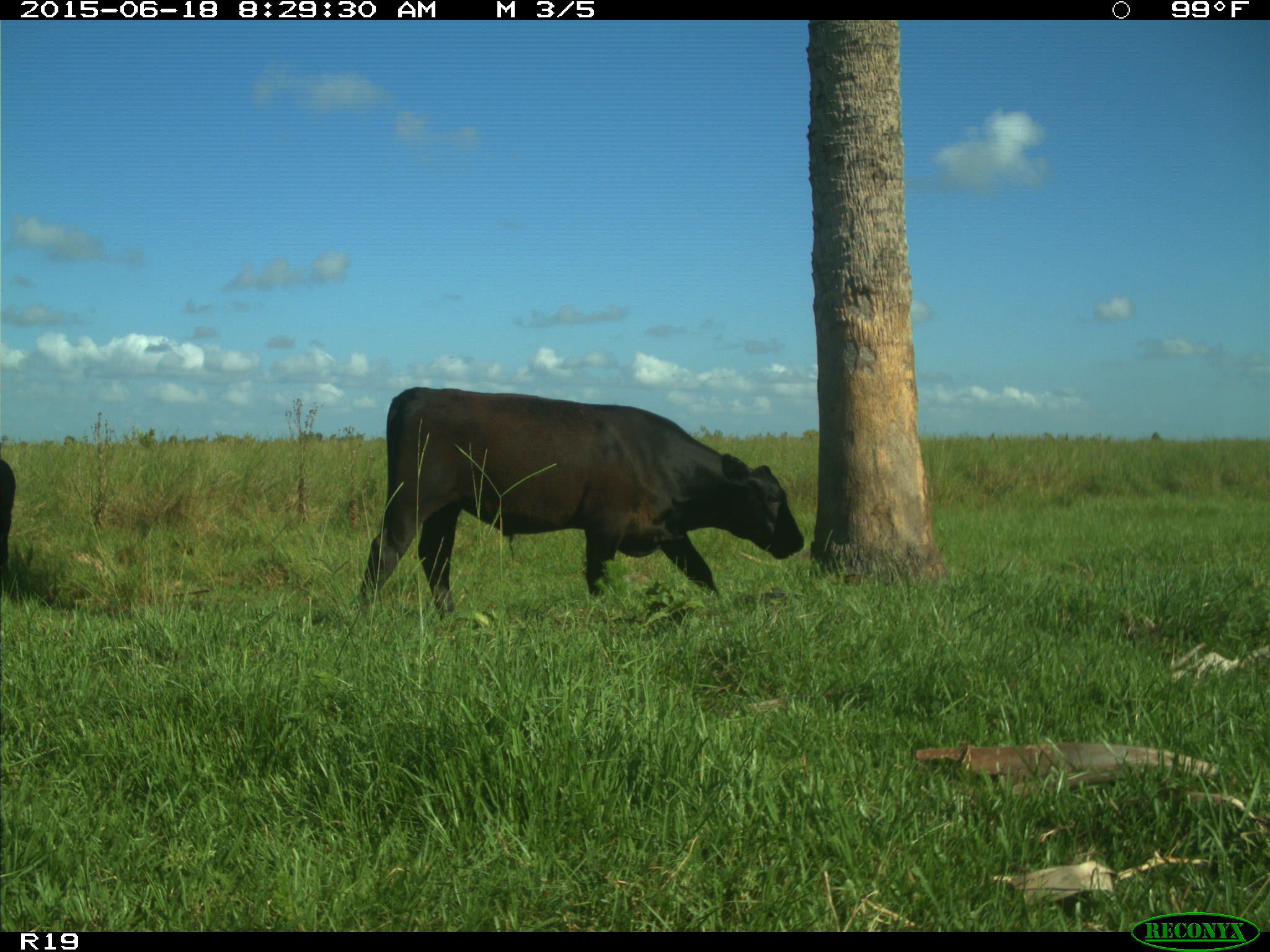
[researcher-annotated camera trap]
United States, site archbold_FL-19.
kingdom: Animalia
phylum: Chordata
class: Mammalia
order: Artiodactyla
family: Bovidae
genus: Bos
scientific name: Bos taurus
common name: domestic cow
Bos taurus (domestic cow).